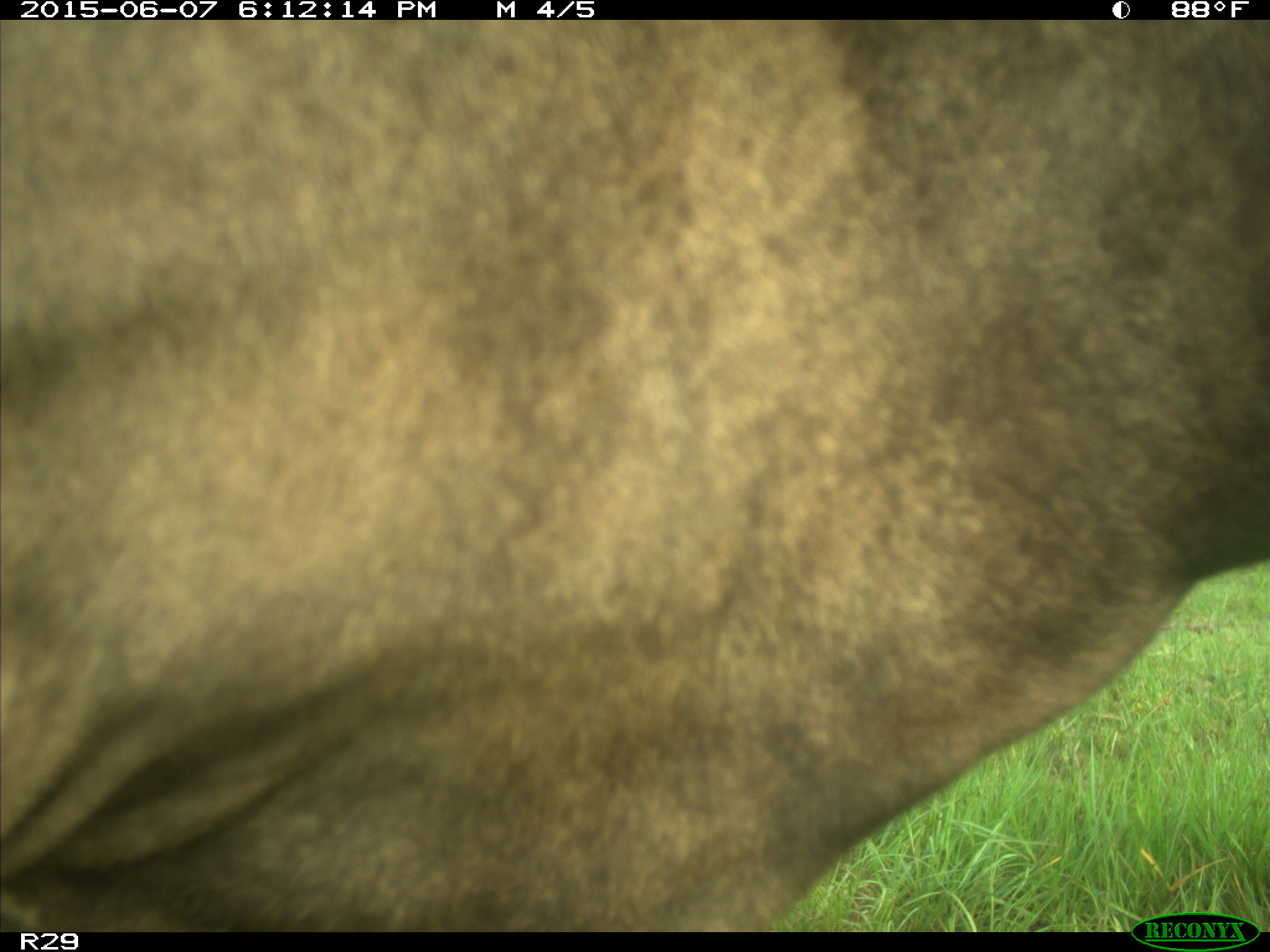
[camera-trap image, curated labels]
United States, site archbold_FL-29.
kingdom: Animalia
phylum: Chordata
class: Mammalia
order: Artiodactyla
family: Bovidae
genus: Bos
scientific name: Bos taurus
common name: domestic cow